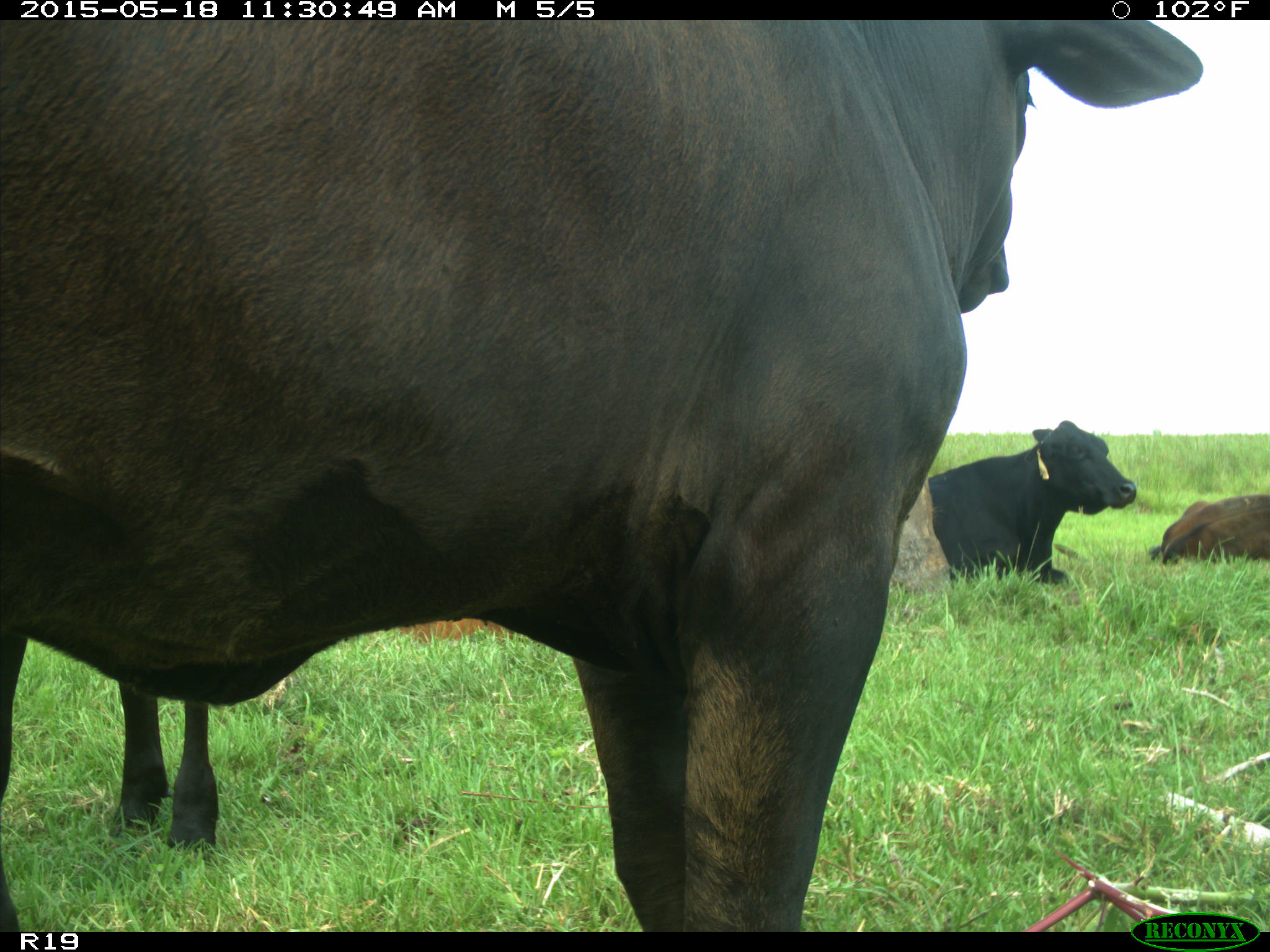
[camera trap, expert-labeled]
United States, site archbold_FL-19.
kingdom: Animalia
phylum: Chordata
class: Mammalia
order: Artiodactyla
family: Bovidae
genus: Bos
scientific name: Bos taurus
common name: domestic cow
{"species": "Bos taurus (domestic cow)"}